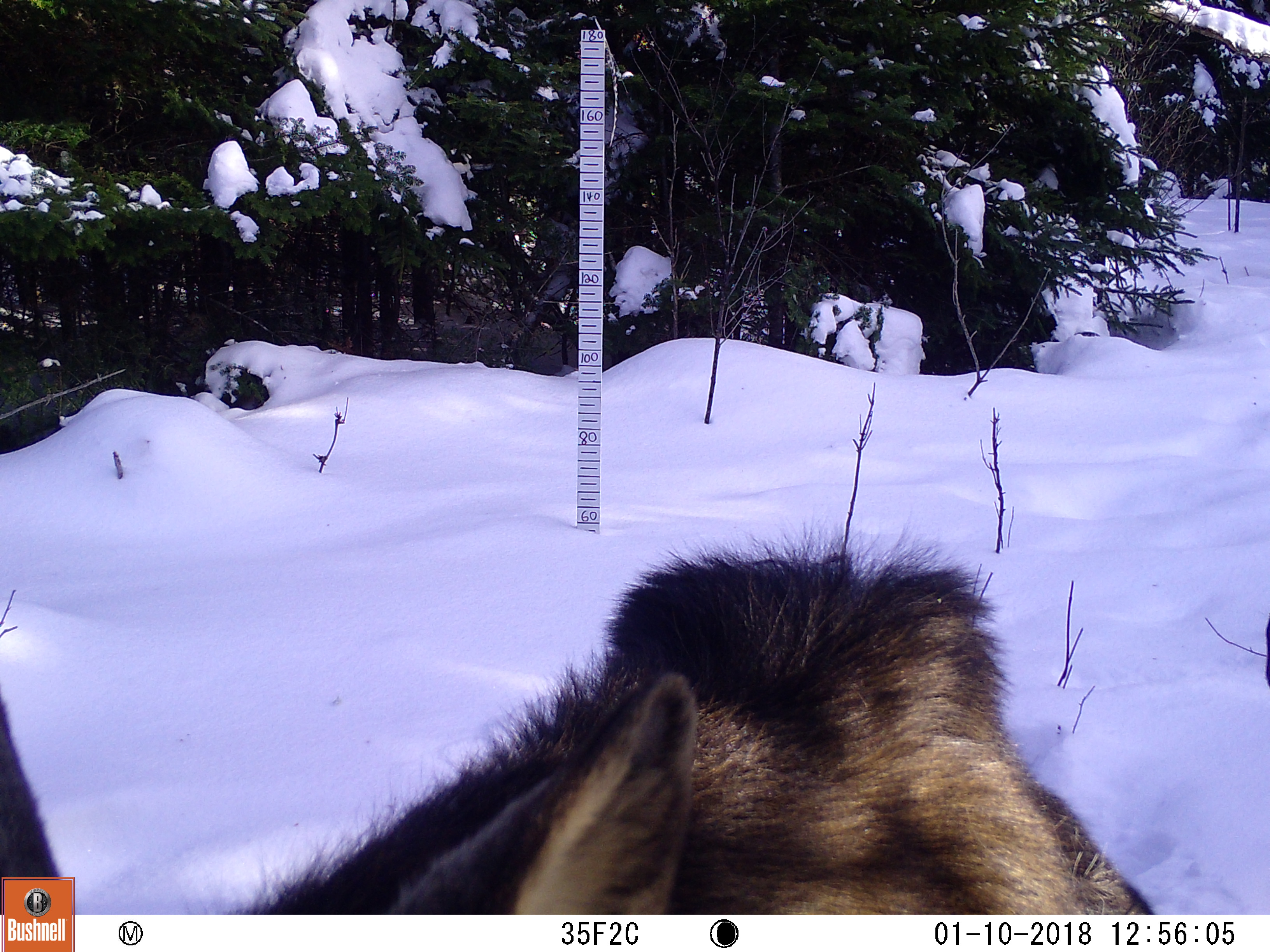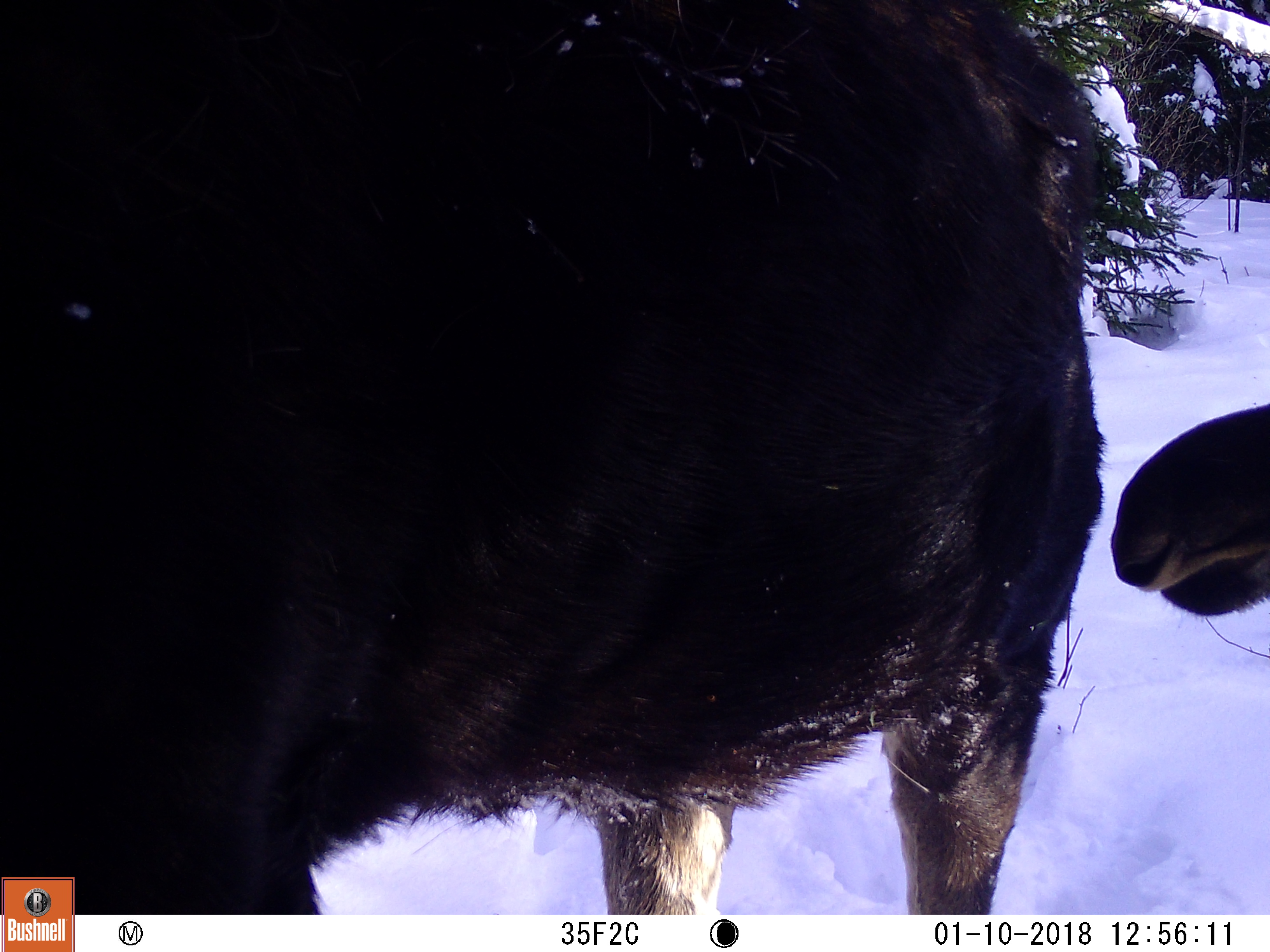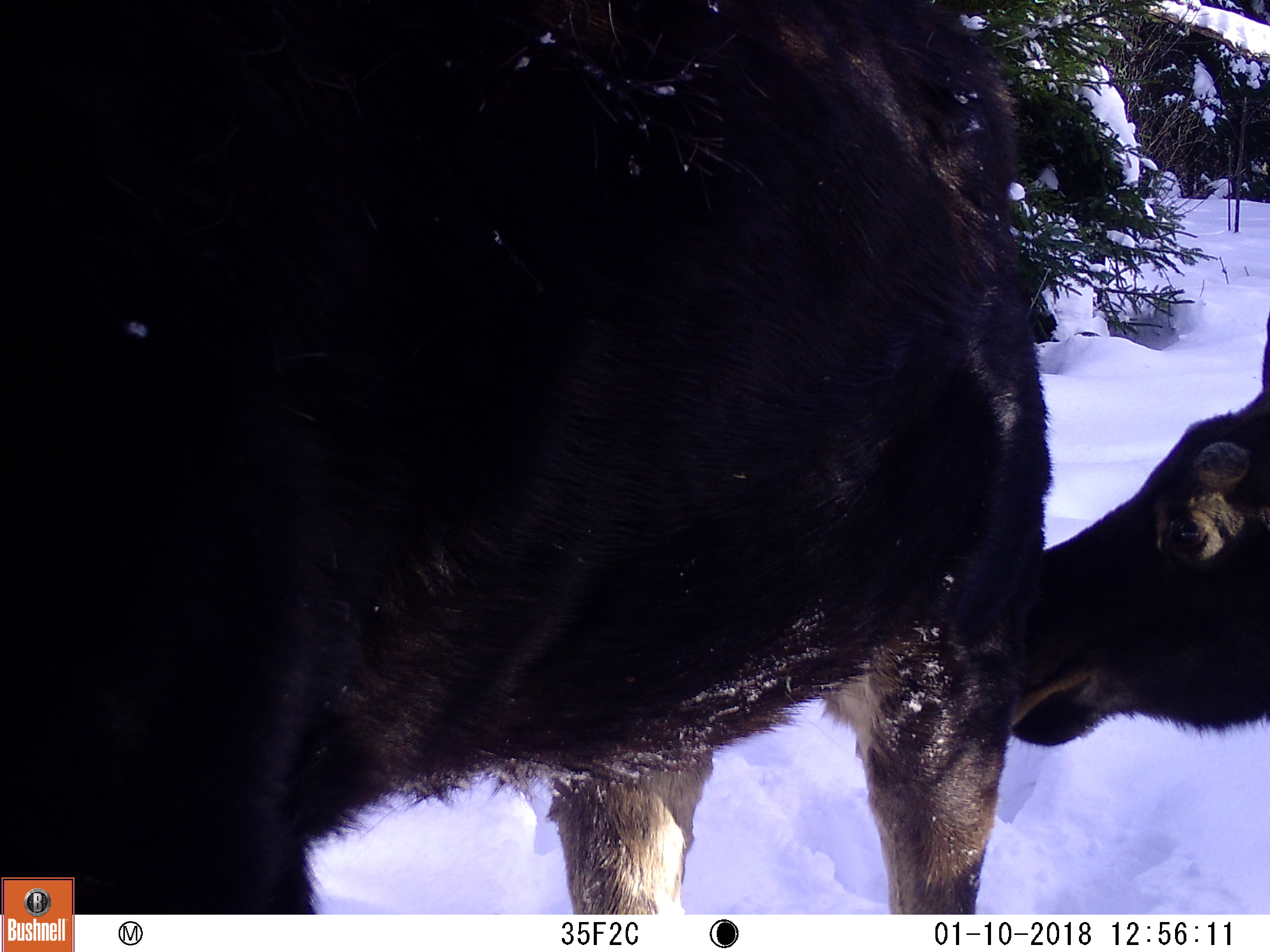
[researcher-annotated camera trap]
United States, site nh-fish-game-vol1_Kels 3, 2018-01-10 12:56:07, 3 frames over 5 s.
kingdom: Animalia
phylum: Chordata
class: Mammalia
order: Artiodactyla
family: Cervidae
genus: Alces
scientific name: Alces alces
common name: moose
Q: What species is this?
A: Moose (Alces alces).